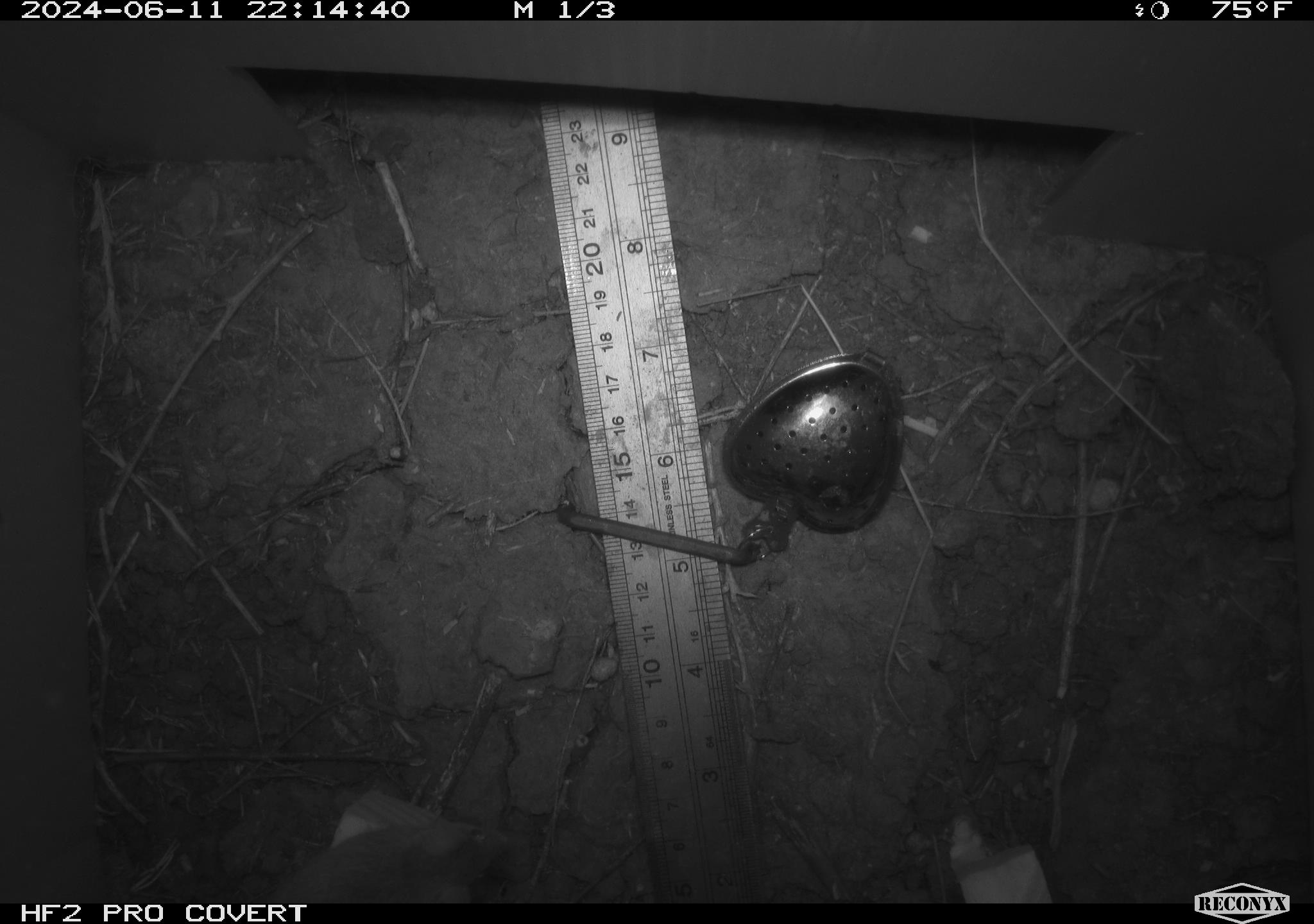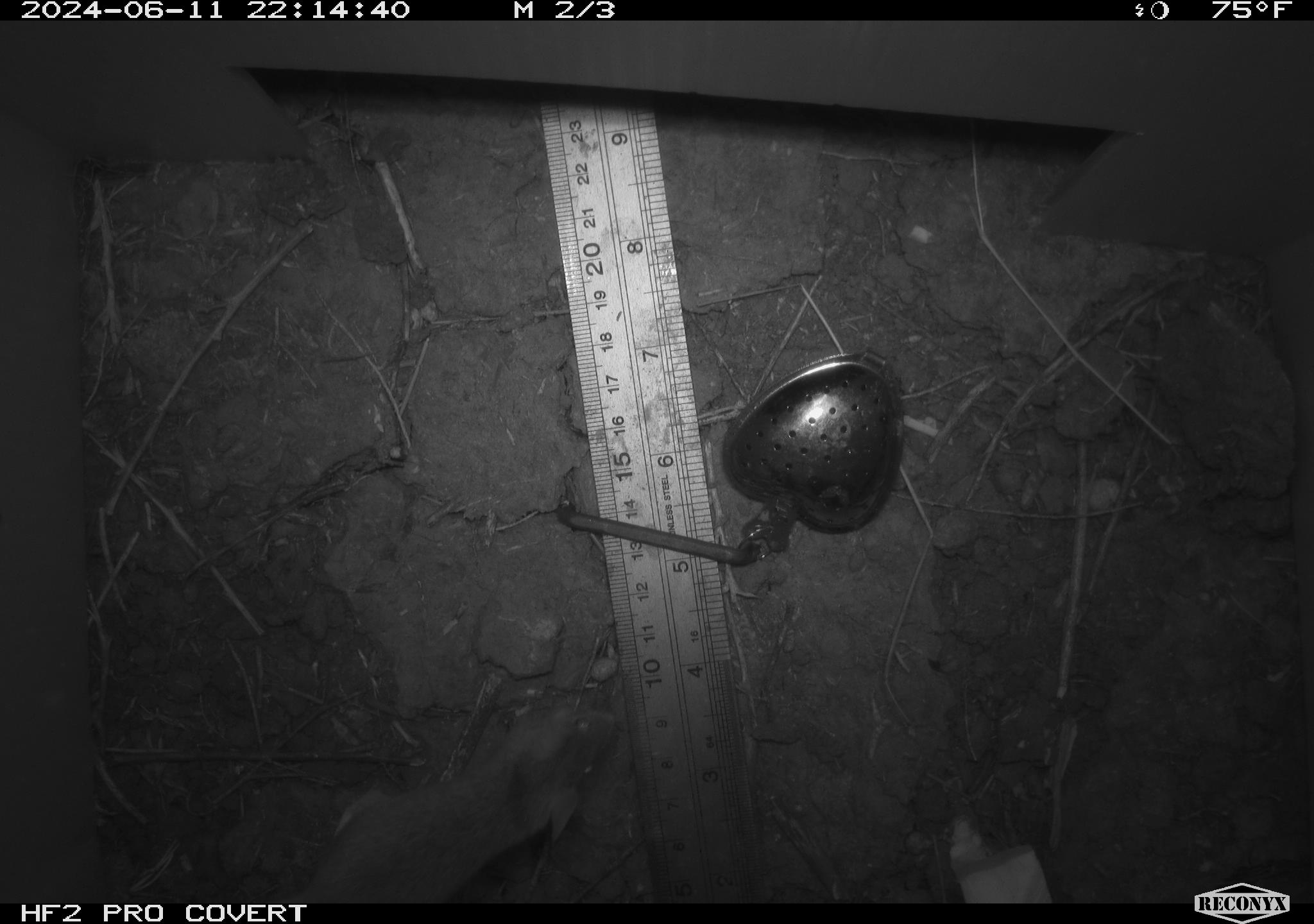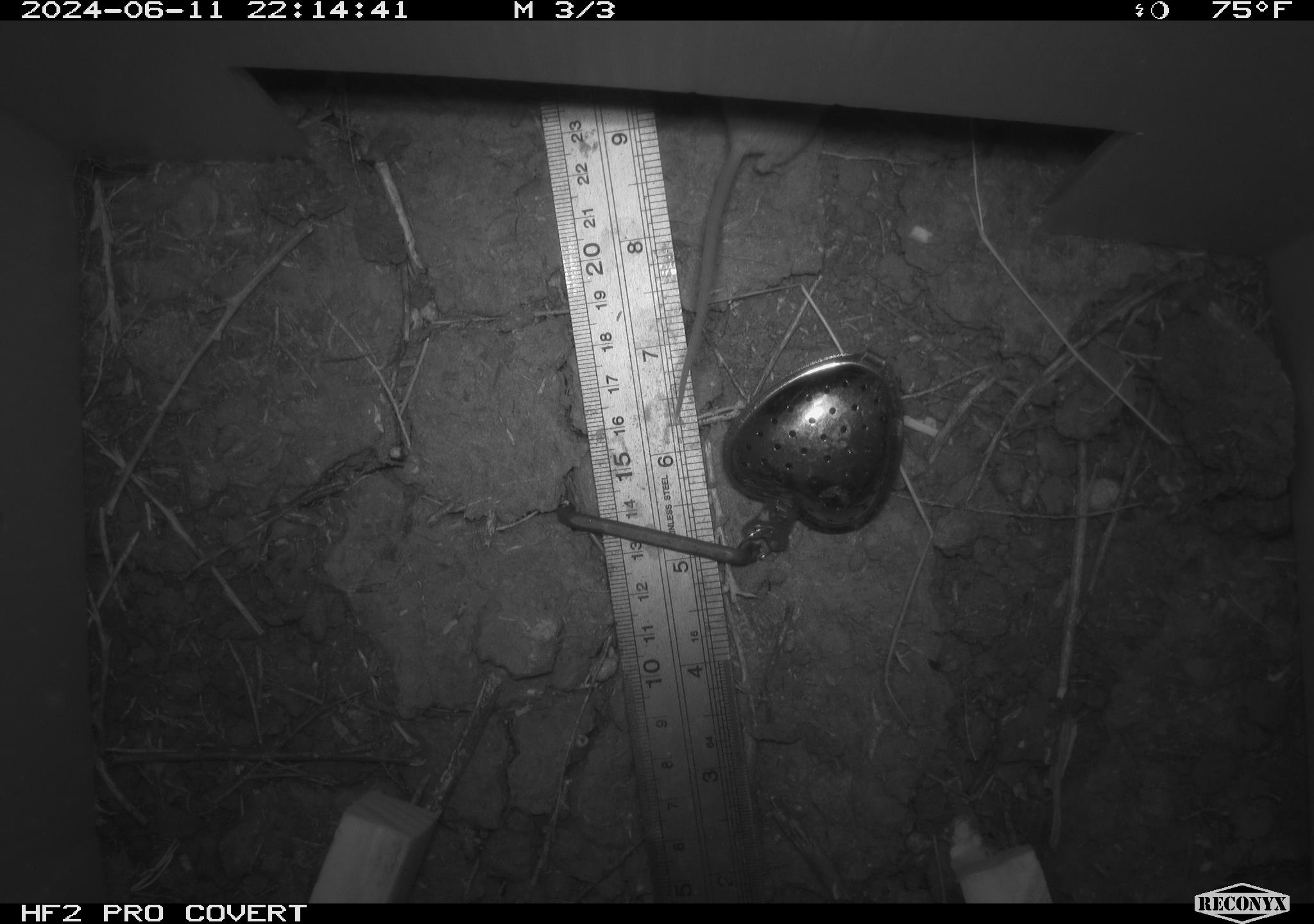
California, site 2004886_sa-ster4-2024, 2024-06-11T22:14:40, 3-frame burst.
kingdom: Animalia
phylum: Chordata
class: Mammalia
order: Rodentia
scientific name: Rodentia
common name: mouse species